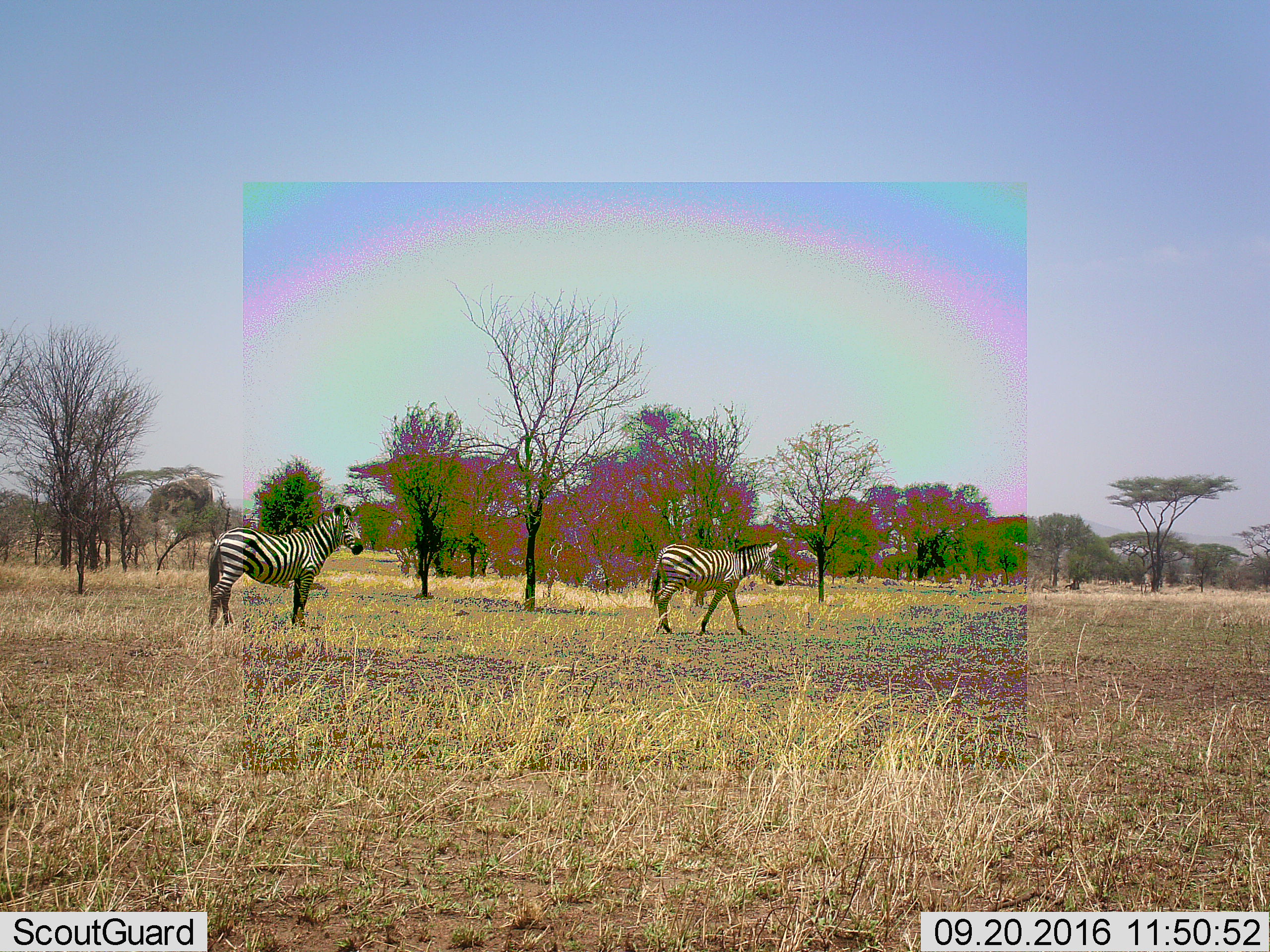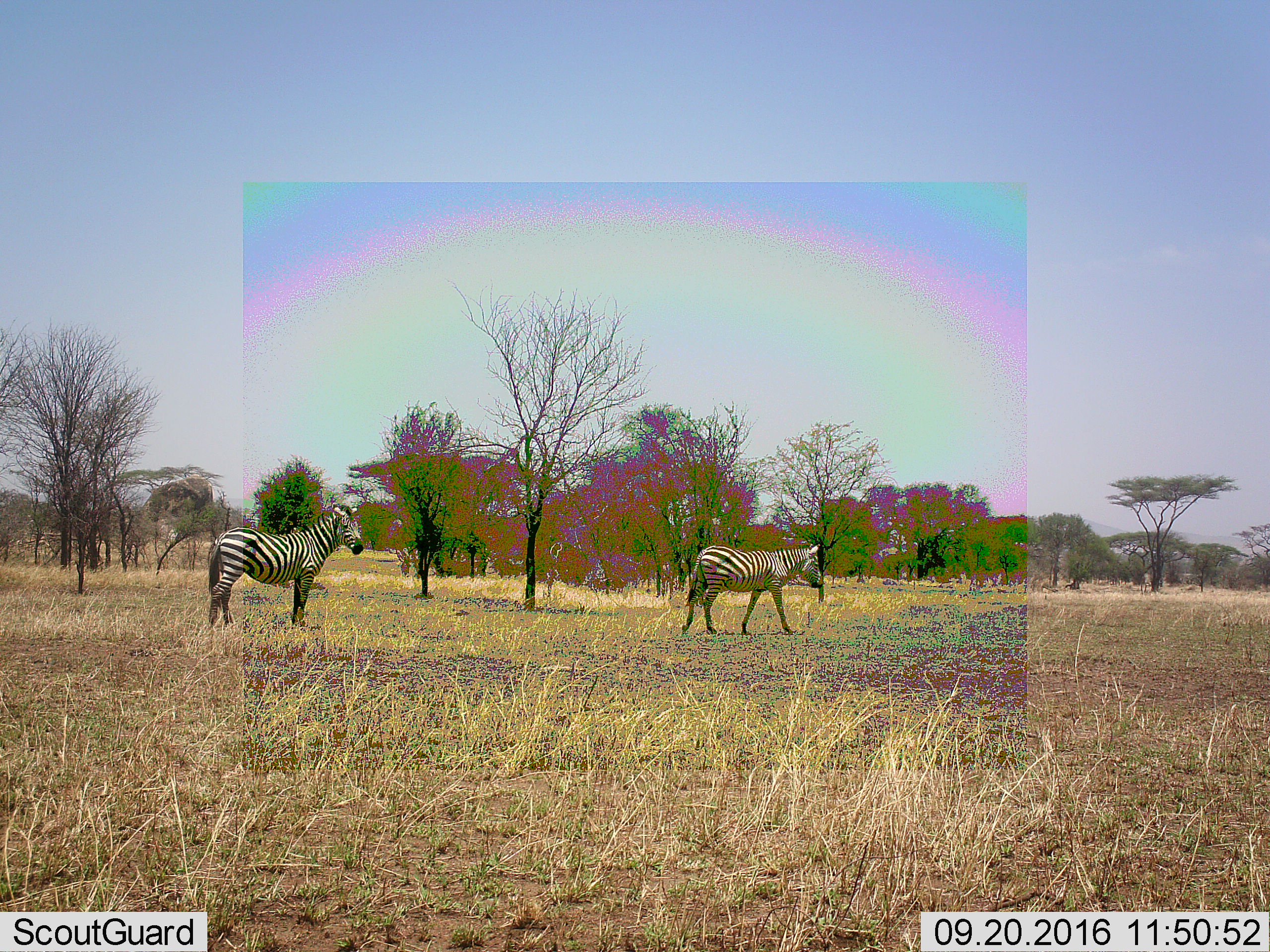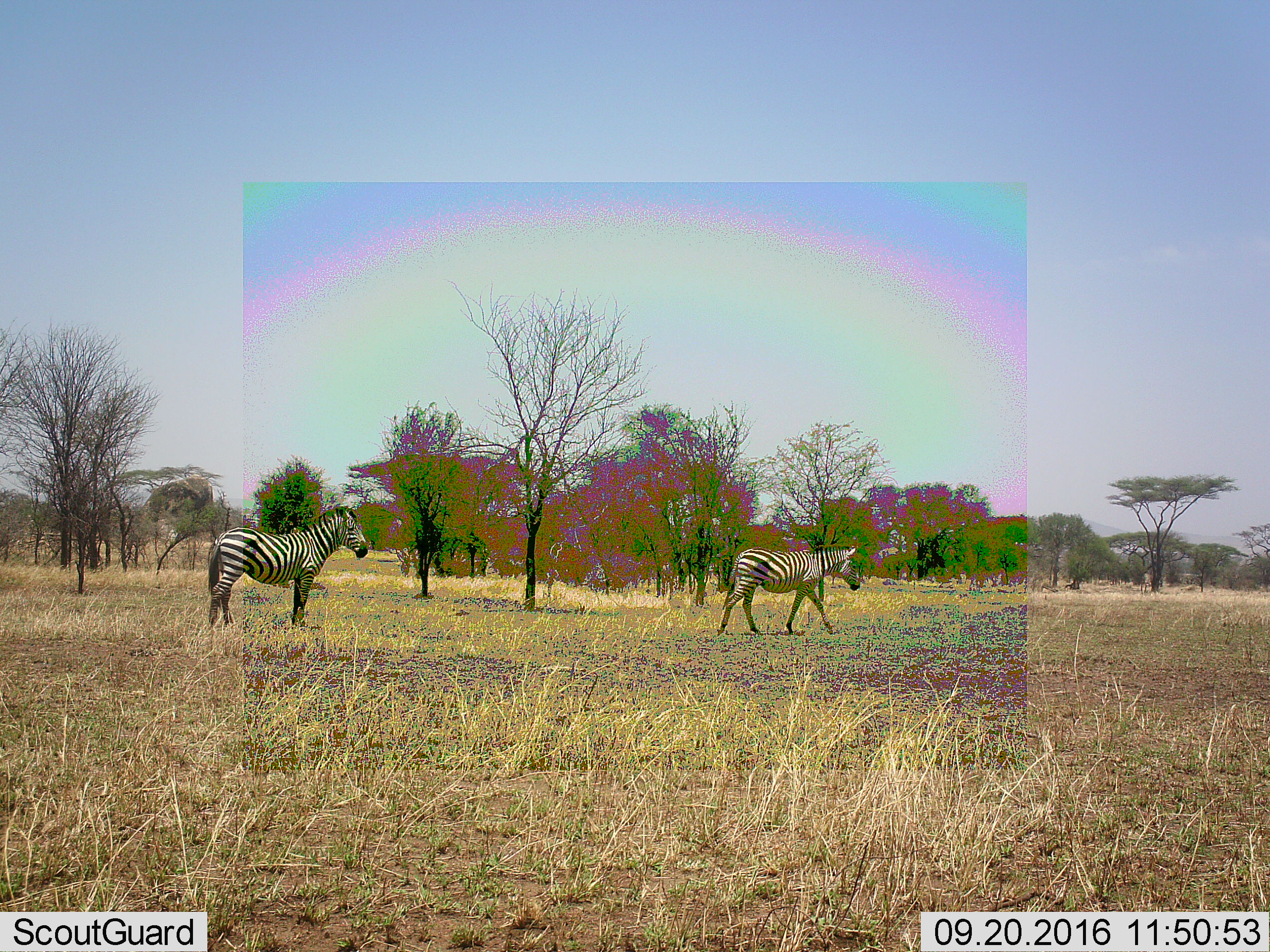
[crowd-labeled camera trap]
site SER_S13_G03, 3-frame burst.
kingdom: Animalia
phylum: Chordata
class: Mammalia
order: Perissodactyla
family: Equidae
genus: Equus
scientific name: Equus quagga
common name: plains zebra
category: zebraplains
Zebraplains (plains zebra) (Equus quagga), count 2. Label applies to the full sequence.